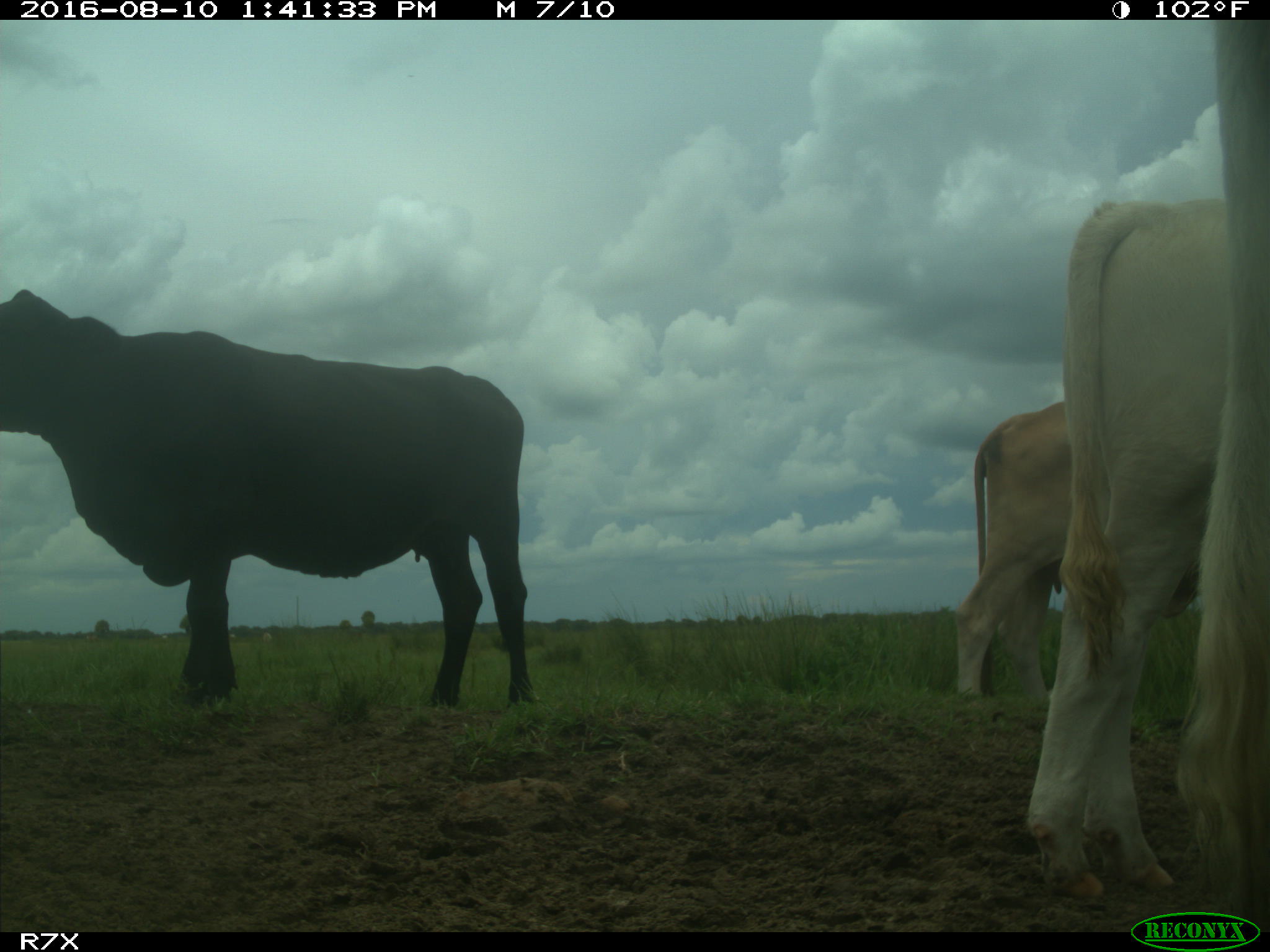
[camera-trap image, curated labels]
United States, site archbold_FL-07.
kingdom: Animalia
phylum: Chordata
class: Mammalia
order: Artiodactyla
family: Bovidae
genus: Bos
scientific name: Bos taurus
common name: domestic cow